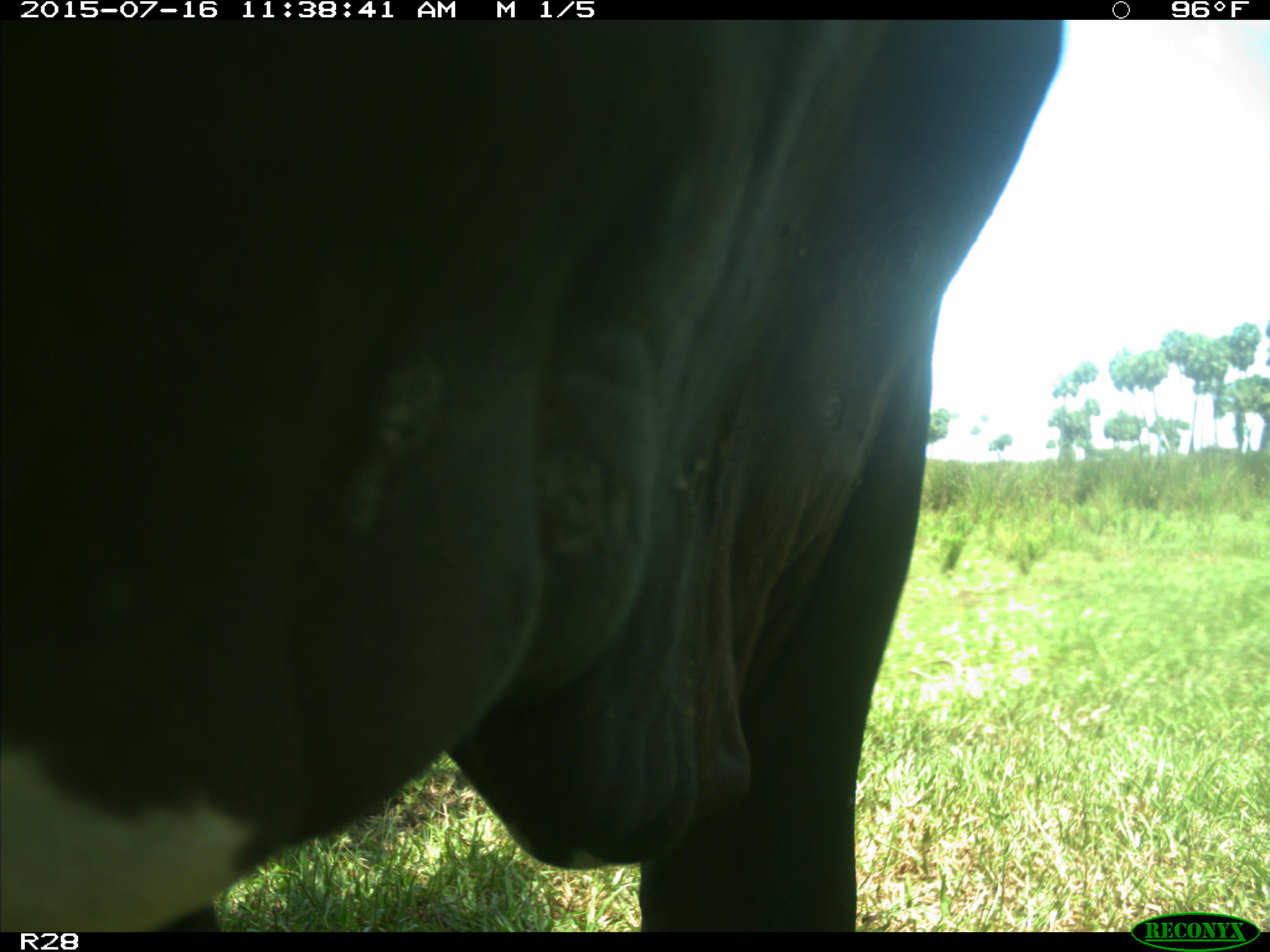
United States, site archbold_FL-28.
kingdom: Animalia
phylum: Chordata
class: Mammalia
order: Artiodactyla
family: Bovidae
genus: Bos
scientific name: Bos taurus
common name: domestic cow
Bos taurus (domestic cow).